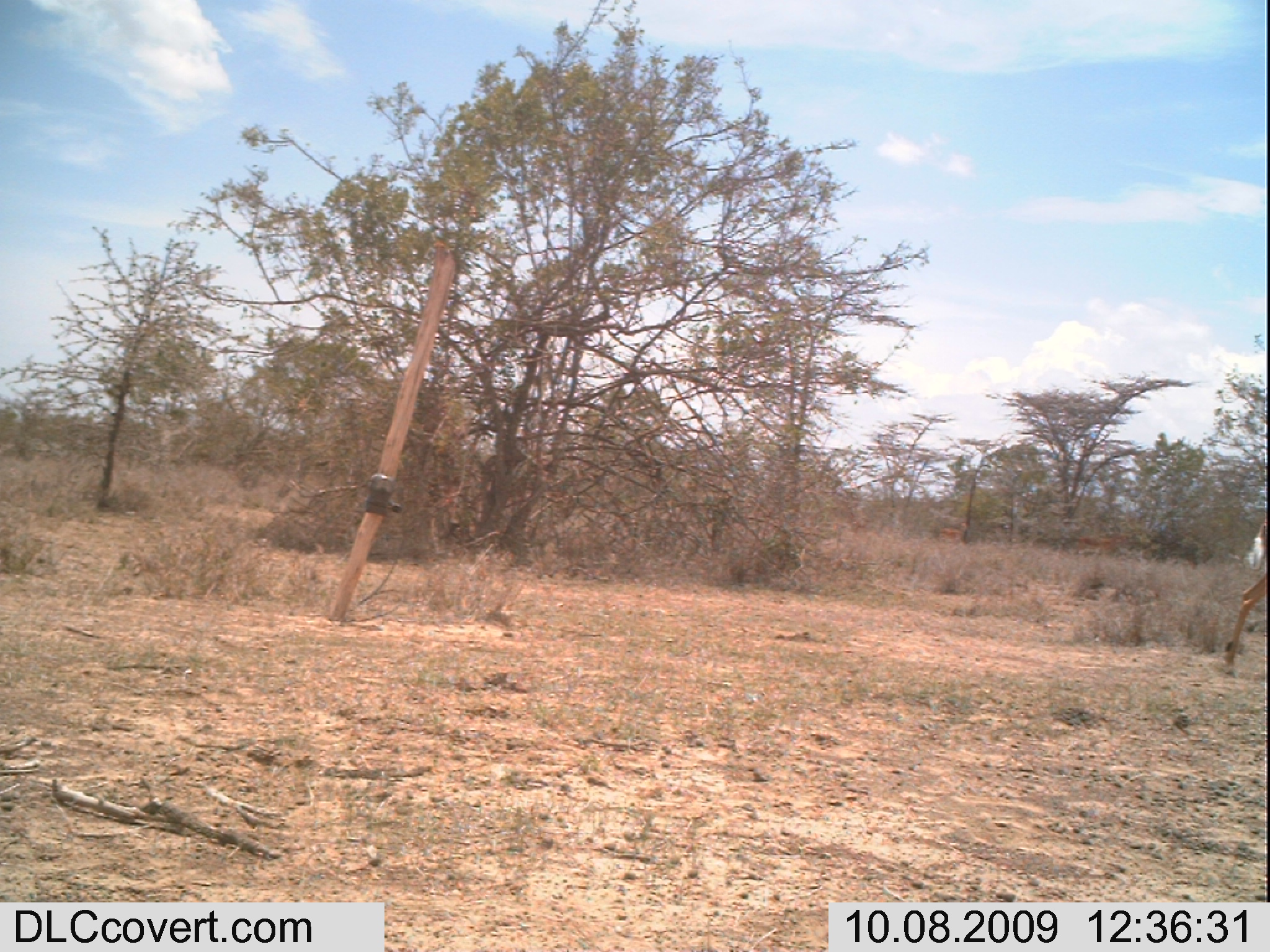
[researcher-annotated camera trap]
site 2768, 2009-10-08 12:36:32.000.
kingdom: Animalia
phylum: Chordata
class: Mammalia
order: Artiodactyla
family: Bovidae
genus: Aepyceros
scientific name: Aepyceros melampus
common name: impala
Aepyceros melampus (impala), count 4.